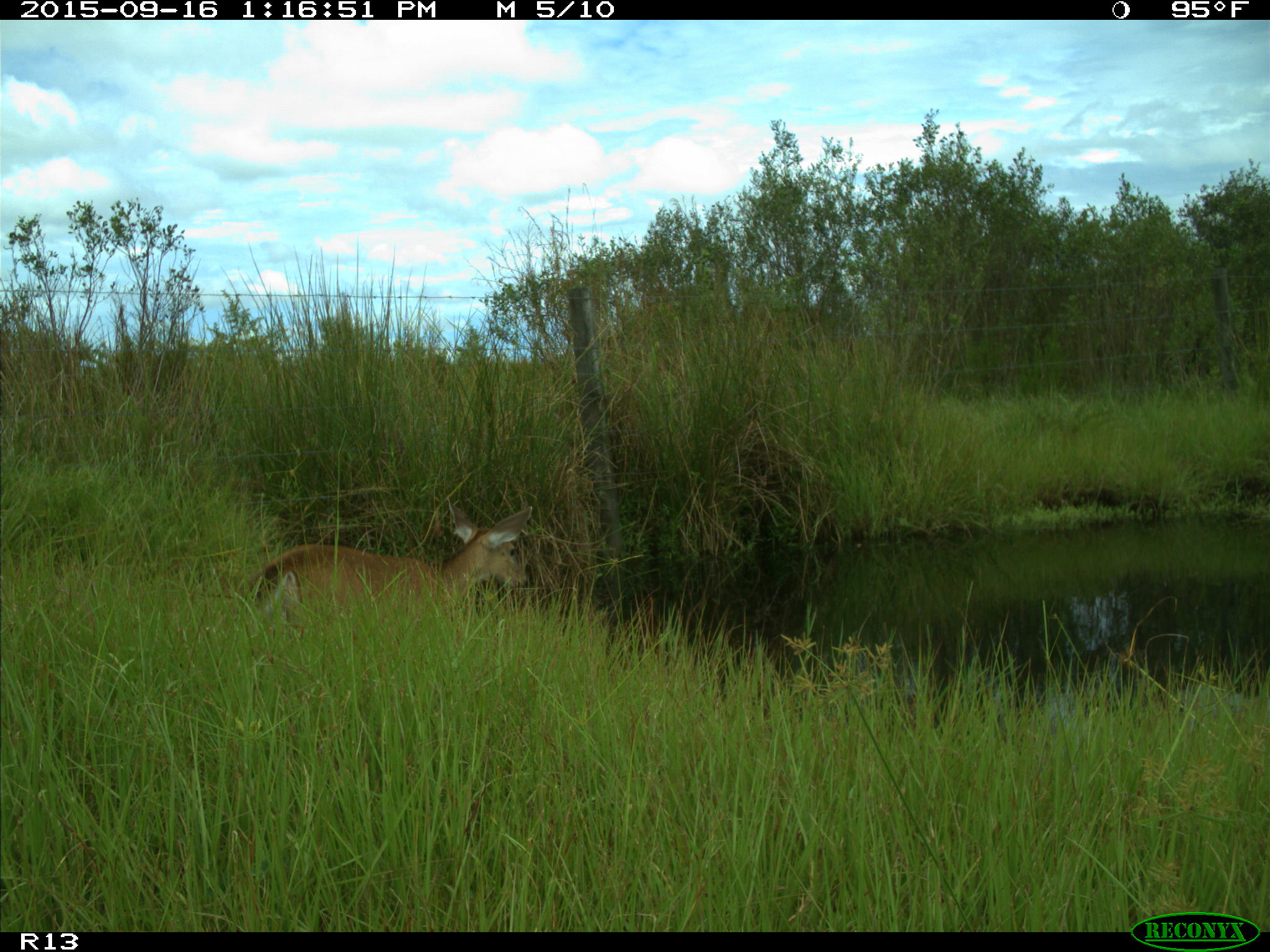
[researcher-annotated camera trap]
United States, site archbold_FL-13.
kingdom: Animalia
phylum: Chordata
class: Mammalia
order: Artiodactyla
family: Cervidae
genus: Odocoileus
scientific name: Odocoileus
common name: deer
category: unidentified deer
Unidentified deer (deer) (Odocoileus).